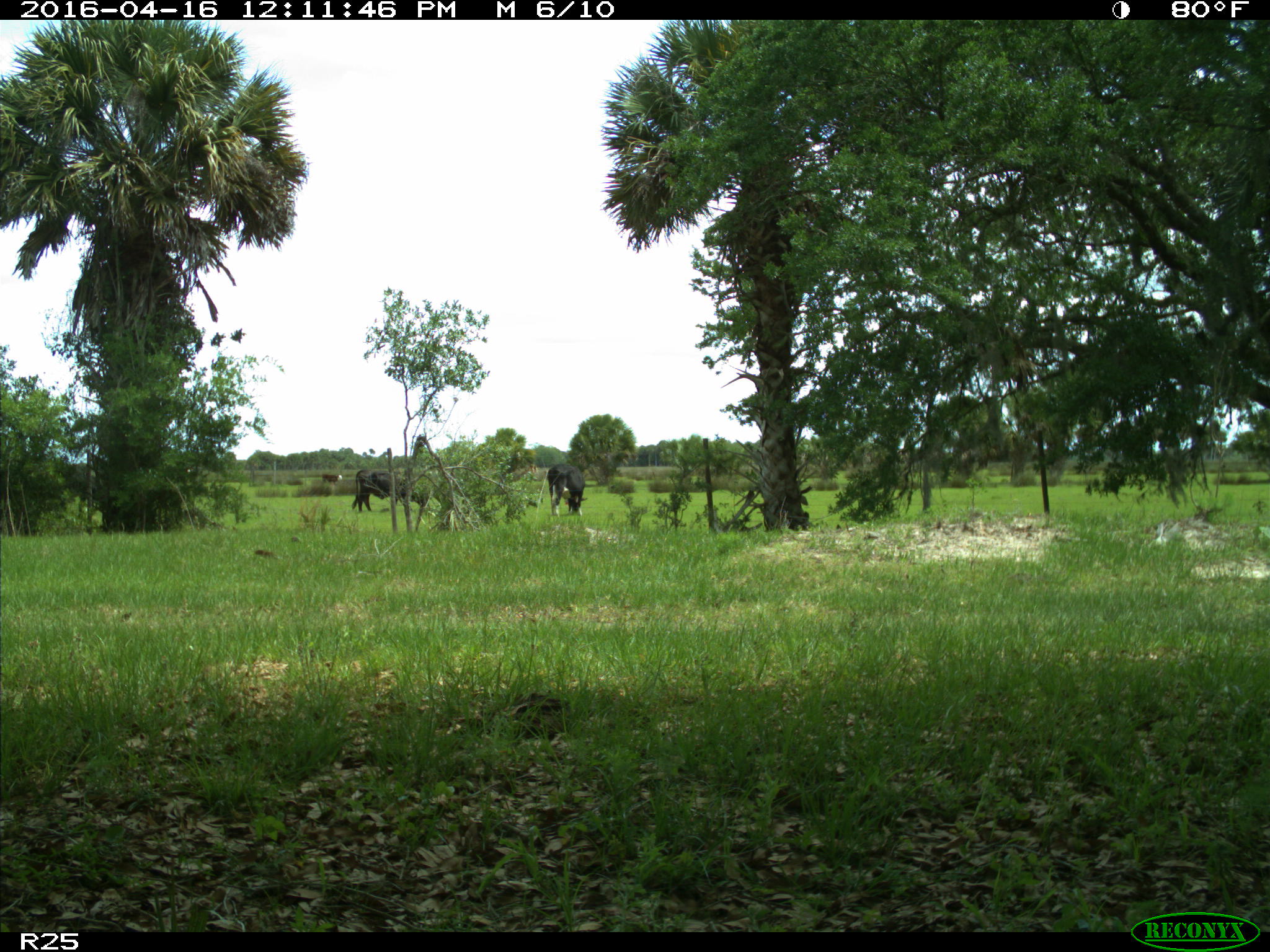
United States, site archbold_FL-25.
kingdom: Animalia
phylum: Chordata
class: Mammalia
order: Artiodactyla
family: Bovidae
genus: Bos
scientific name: Bos taurus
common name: domestic cow